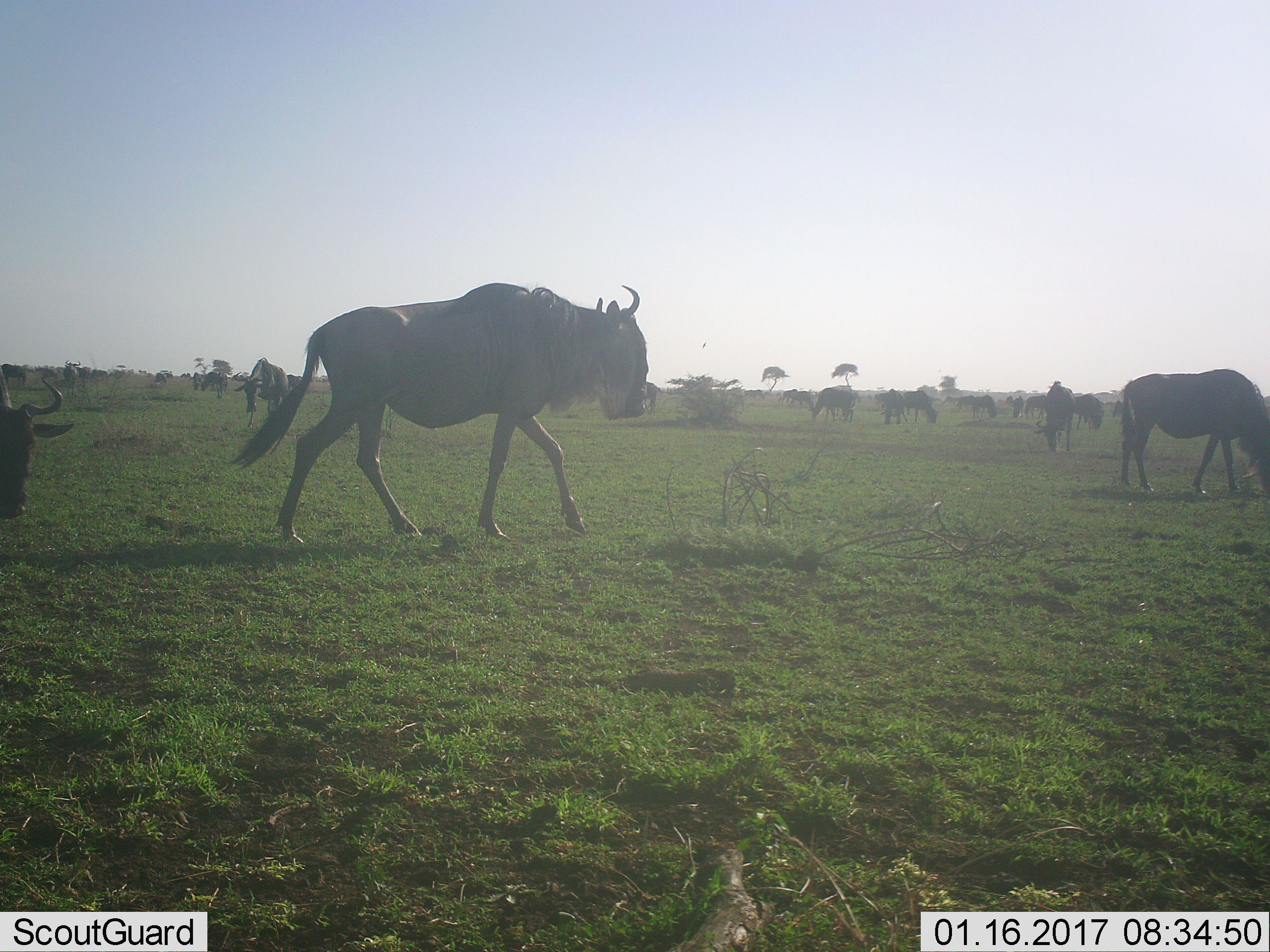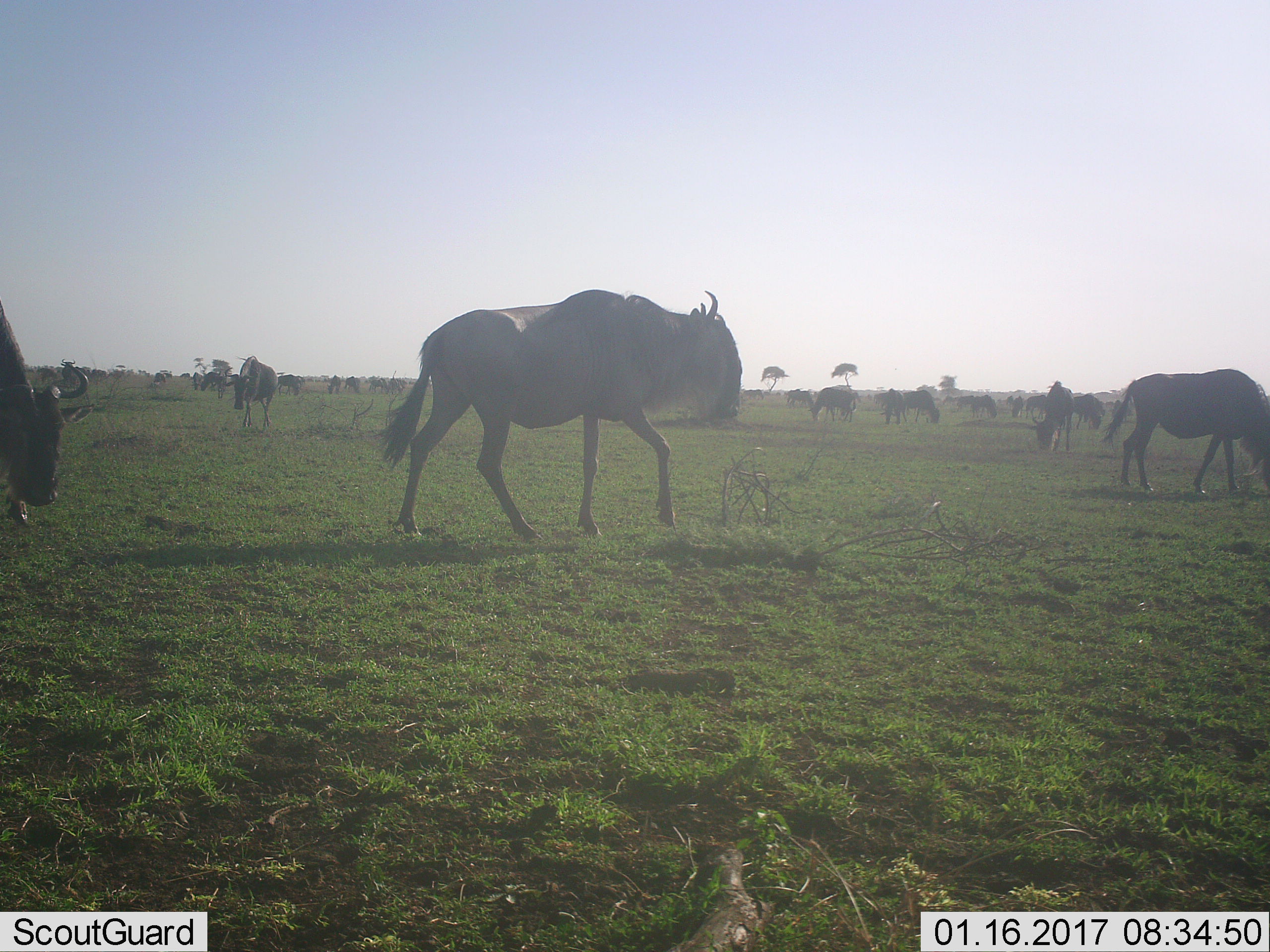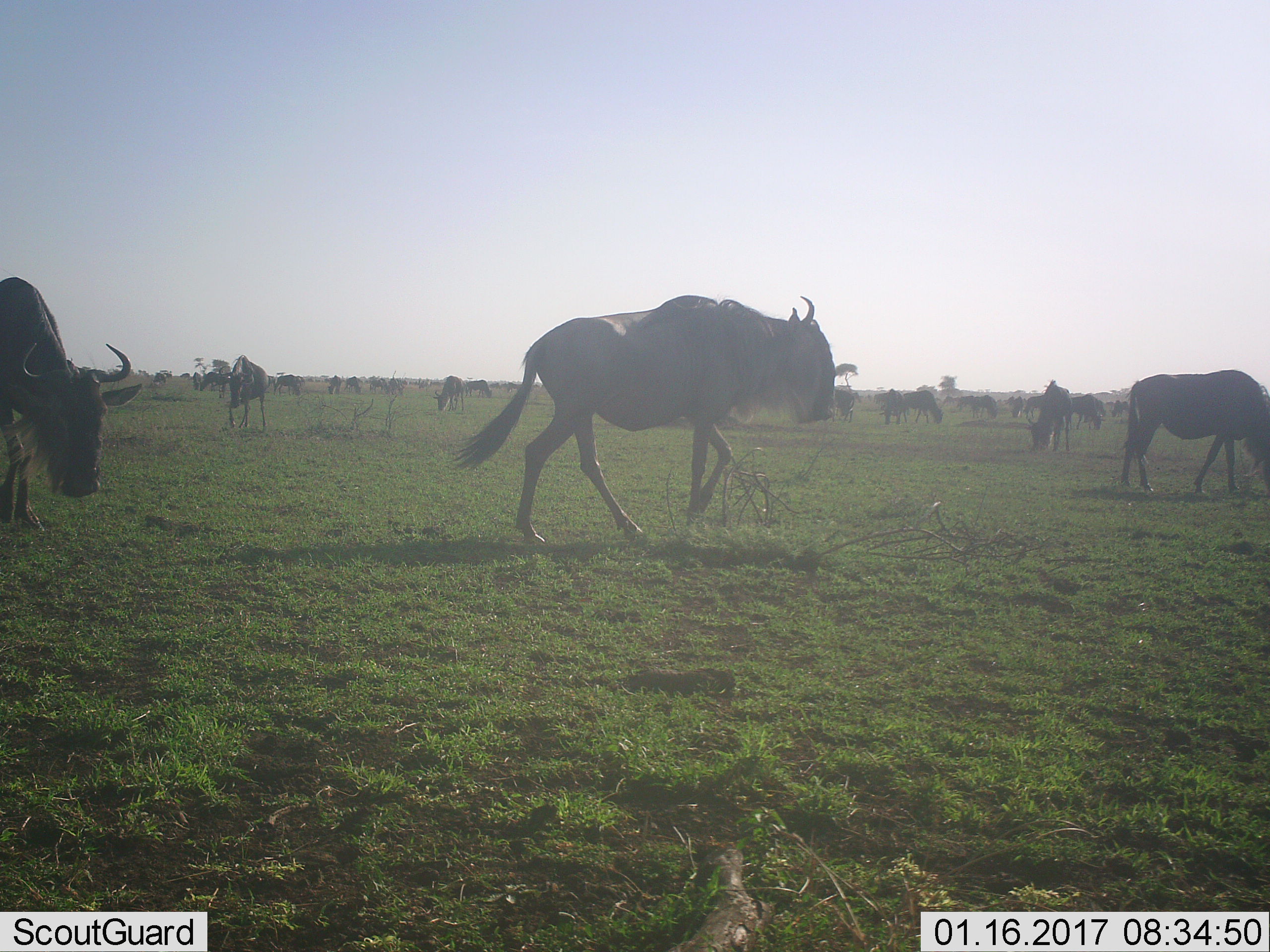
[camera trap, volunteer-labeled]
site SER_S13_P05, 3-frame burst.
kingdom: Animalia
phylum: Chordata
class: Mammalia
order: Artiodactyla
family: Bovidae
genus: Connochaetes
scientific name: Connochaetes taurinus taurinus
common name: blue wildebeest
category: wildebeestblue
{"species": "wildebeestblue (blue wildebeest) (Connochaetes taurinus taurinus)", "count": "11-50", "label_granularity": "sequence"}